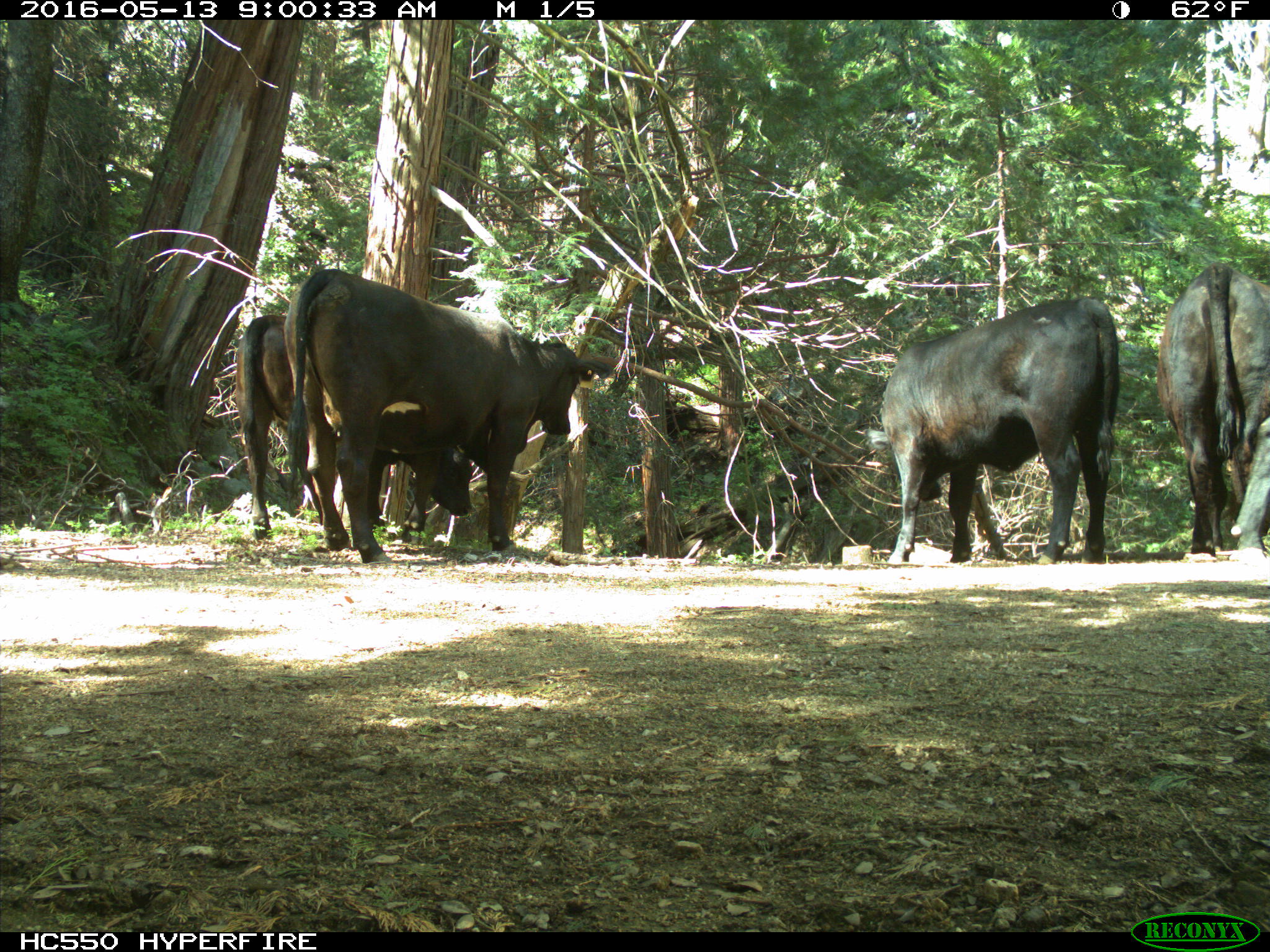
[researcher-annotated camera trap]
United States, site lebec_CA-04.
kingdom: Animalia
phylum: Chordata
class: Mammalia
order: Artiodactyla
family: Bovidae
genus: Bos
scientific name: Bos taurus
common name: domestic cow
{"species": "Bos taurus (domestic cow)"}